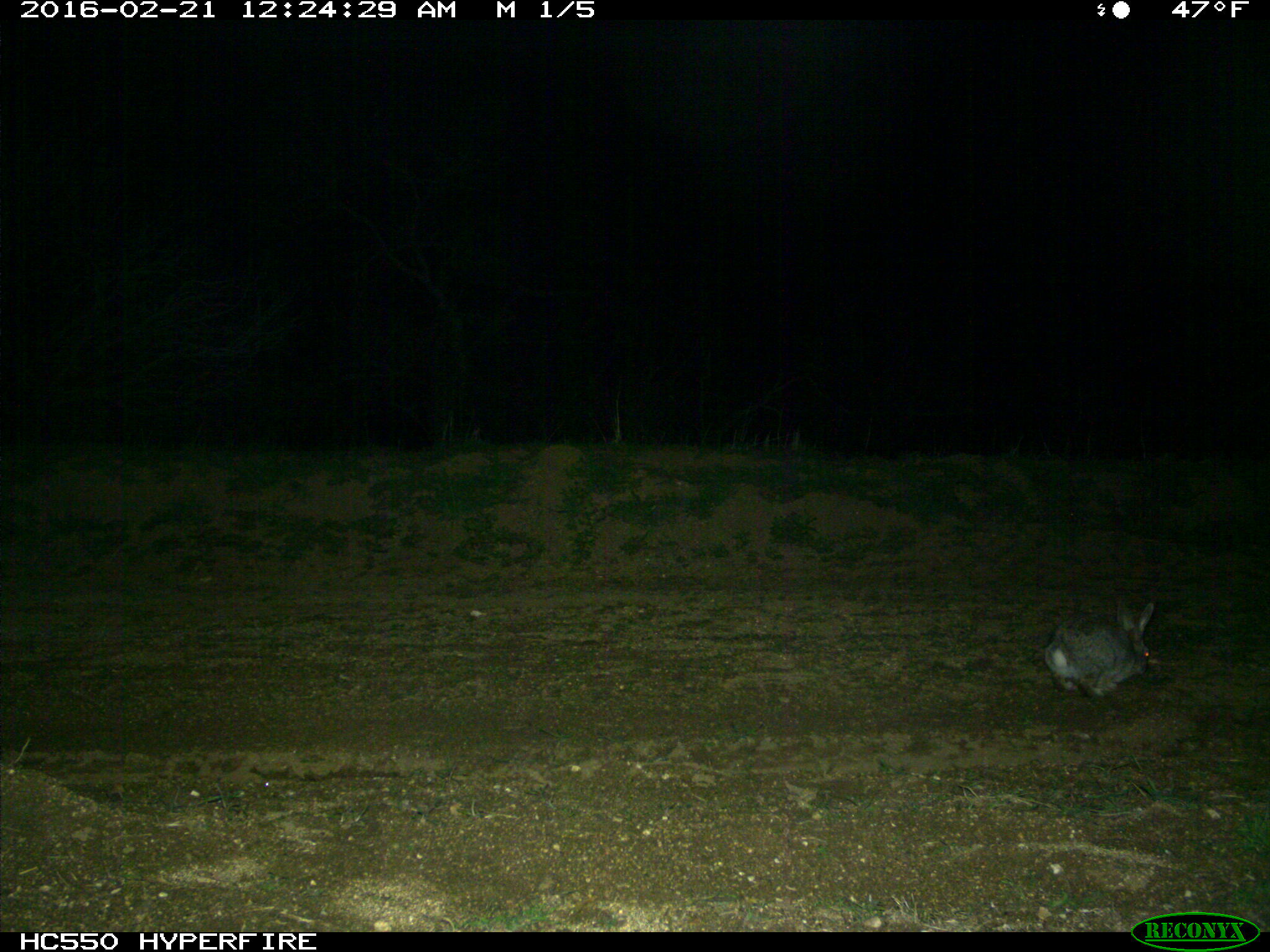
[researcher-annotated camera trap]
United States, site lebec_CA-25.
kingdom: Animalia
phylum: Chordata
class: Mammalia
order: Lagomorpha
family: Leporidae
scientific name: Leporidae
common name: rabbits and hares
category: unidentified rabbit